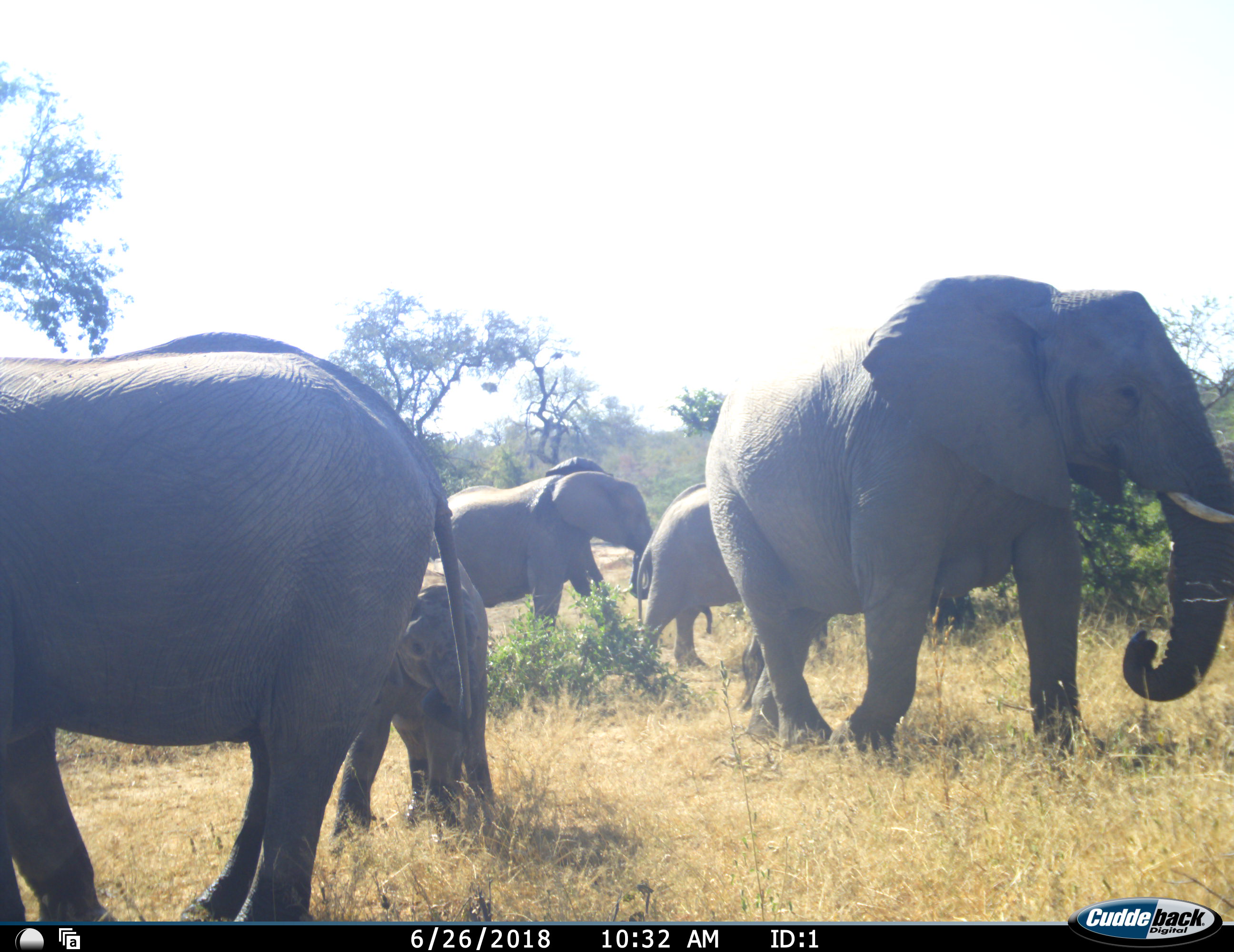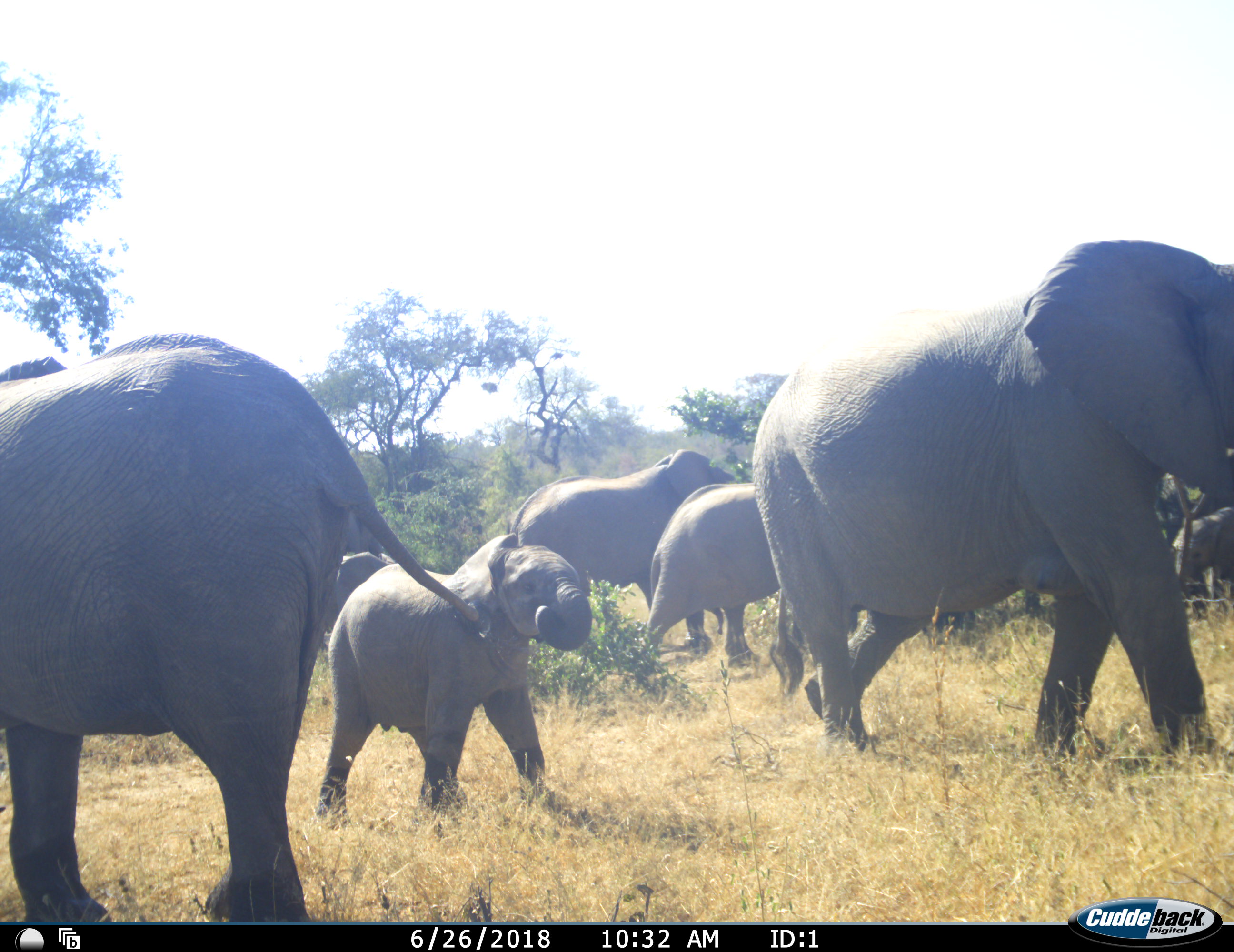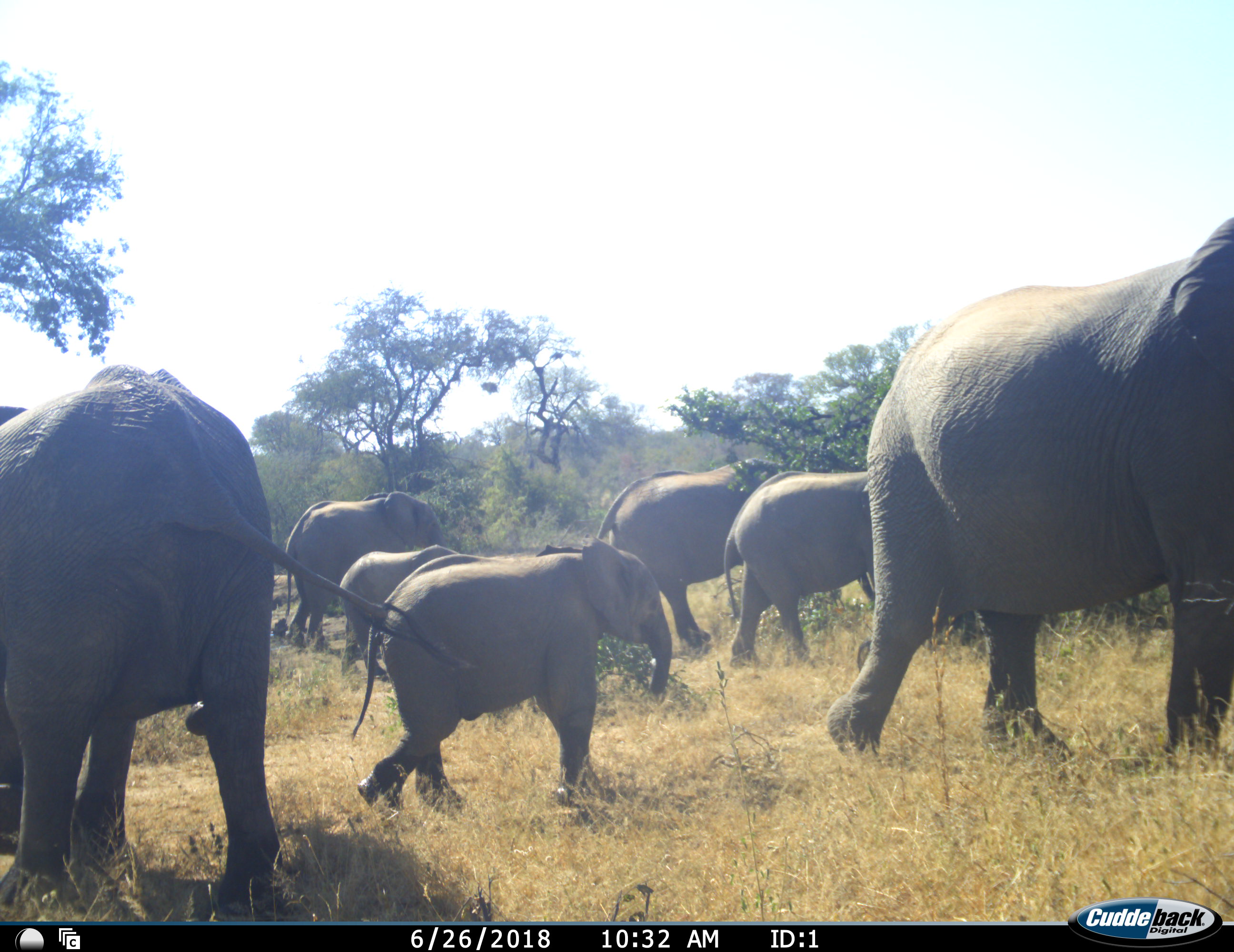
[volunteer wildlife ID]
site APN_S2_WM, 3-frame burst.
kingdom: Animalia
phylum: Chordata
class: Mammalia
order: Proboscidea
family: Elephantidae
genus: Loxodonta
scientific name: Loxodonta africana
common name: african bush elephant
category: elephant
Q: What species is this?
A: Elephant (african bush elephant) (Loxodonta africana).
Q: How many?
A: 7.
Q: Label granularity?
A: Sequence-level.